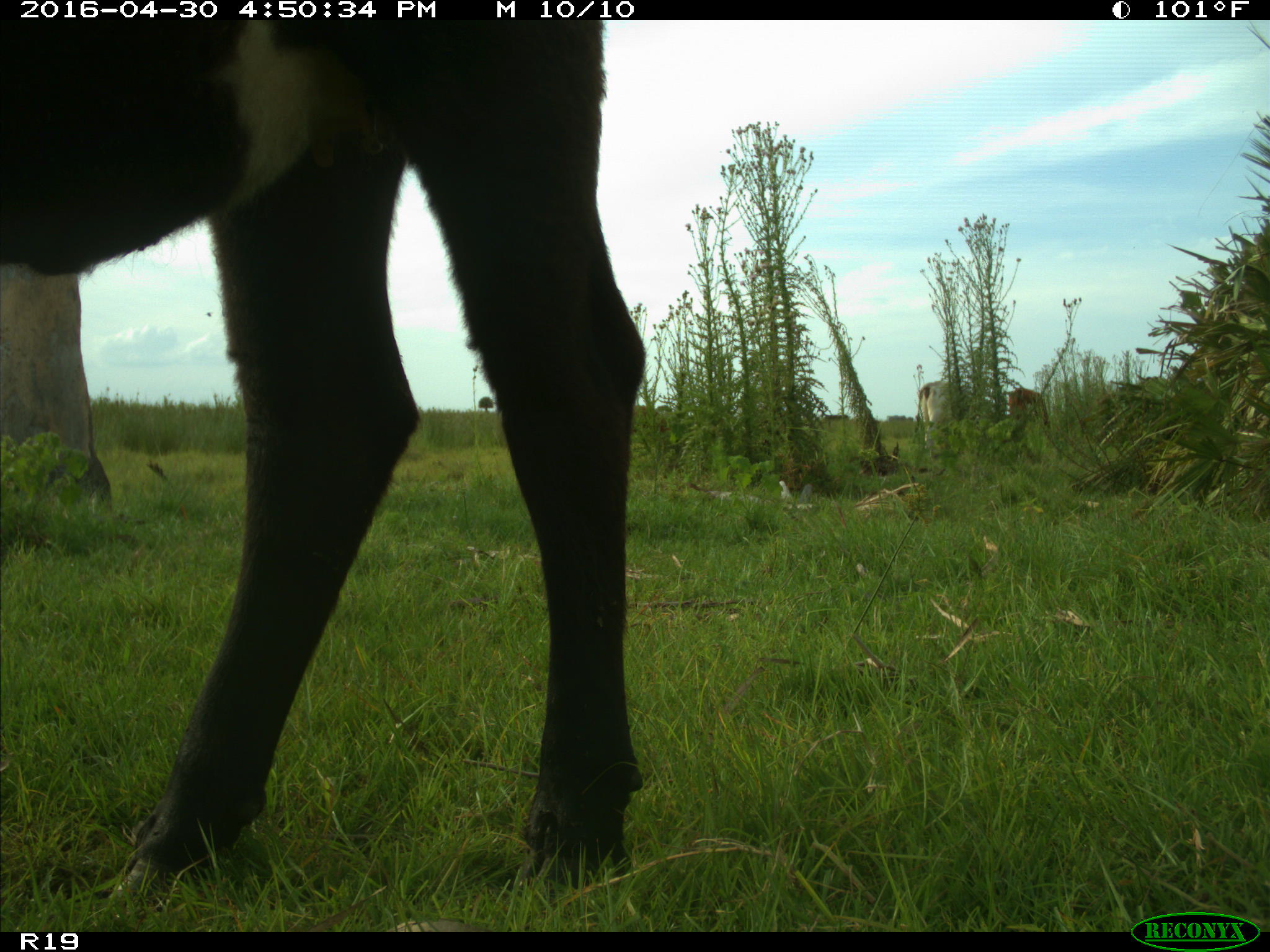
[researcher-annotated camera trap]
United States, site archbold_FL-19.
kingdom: Animalia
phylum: Chordata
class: Mammalia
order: Artiodactyla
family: Bovidae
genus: Bos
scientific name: Bos taurus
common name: domestic cow